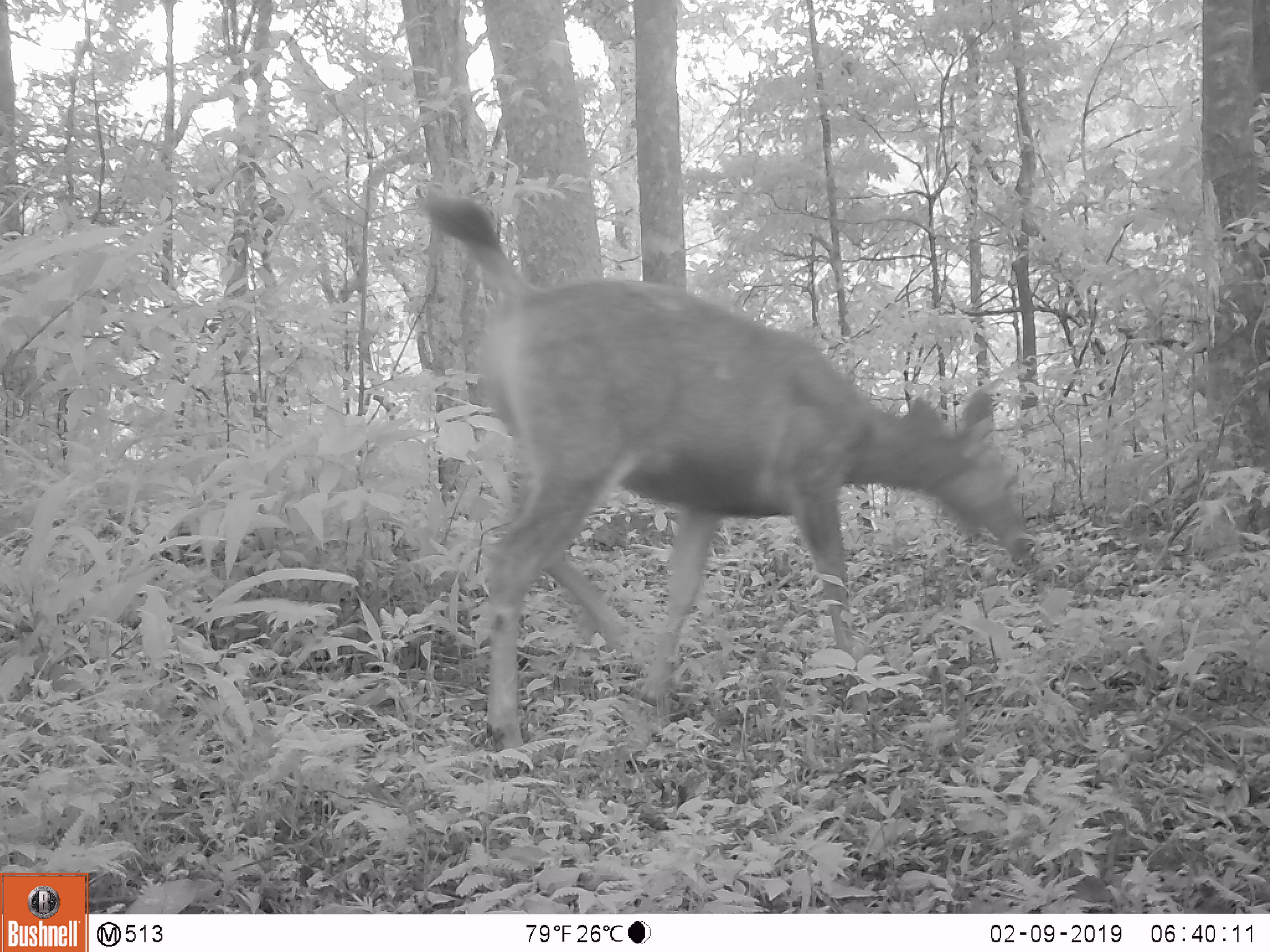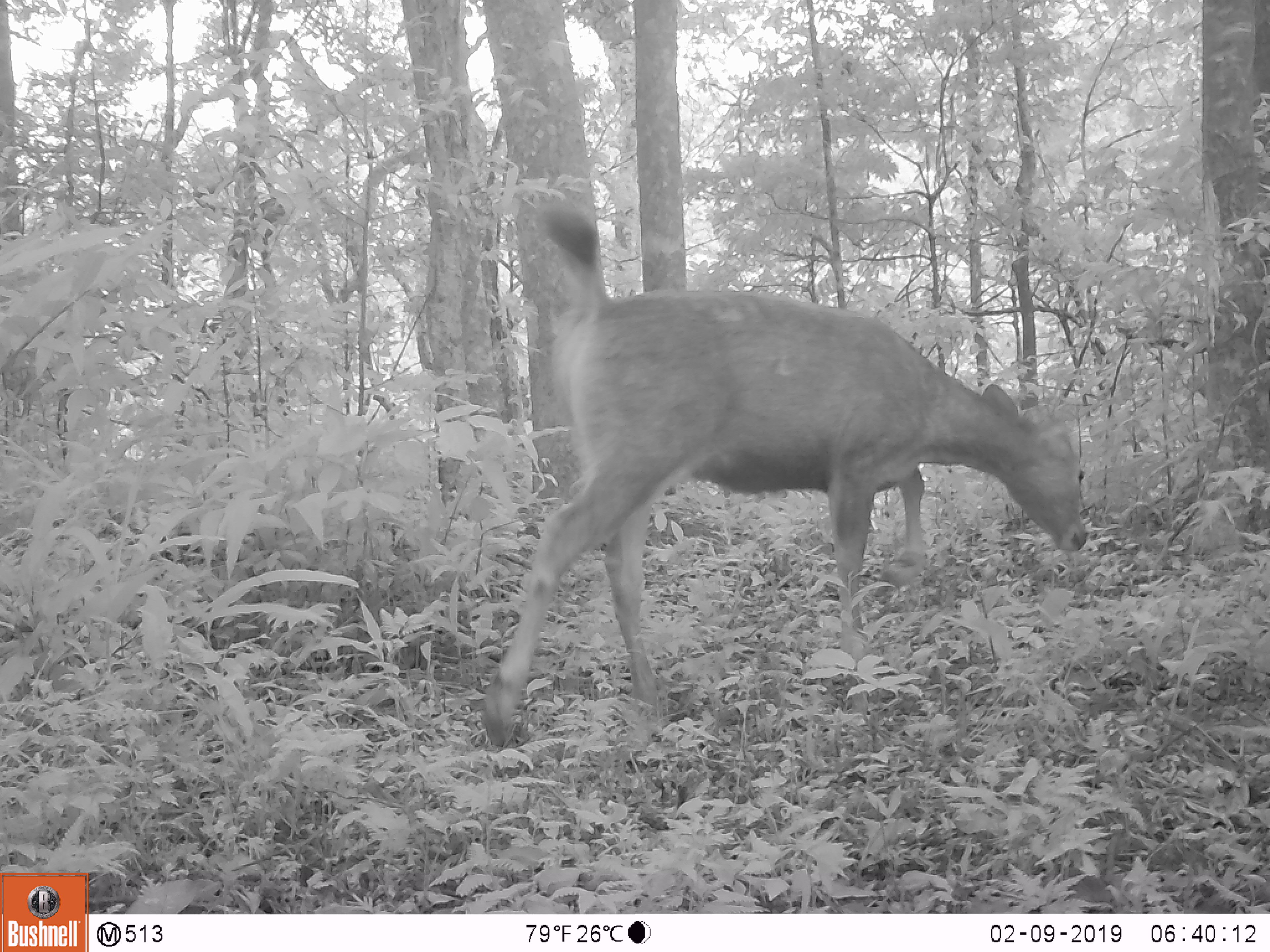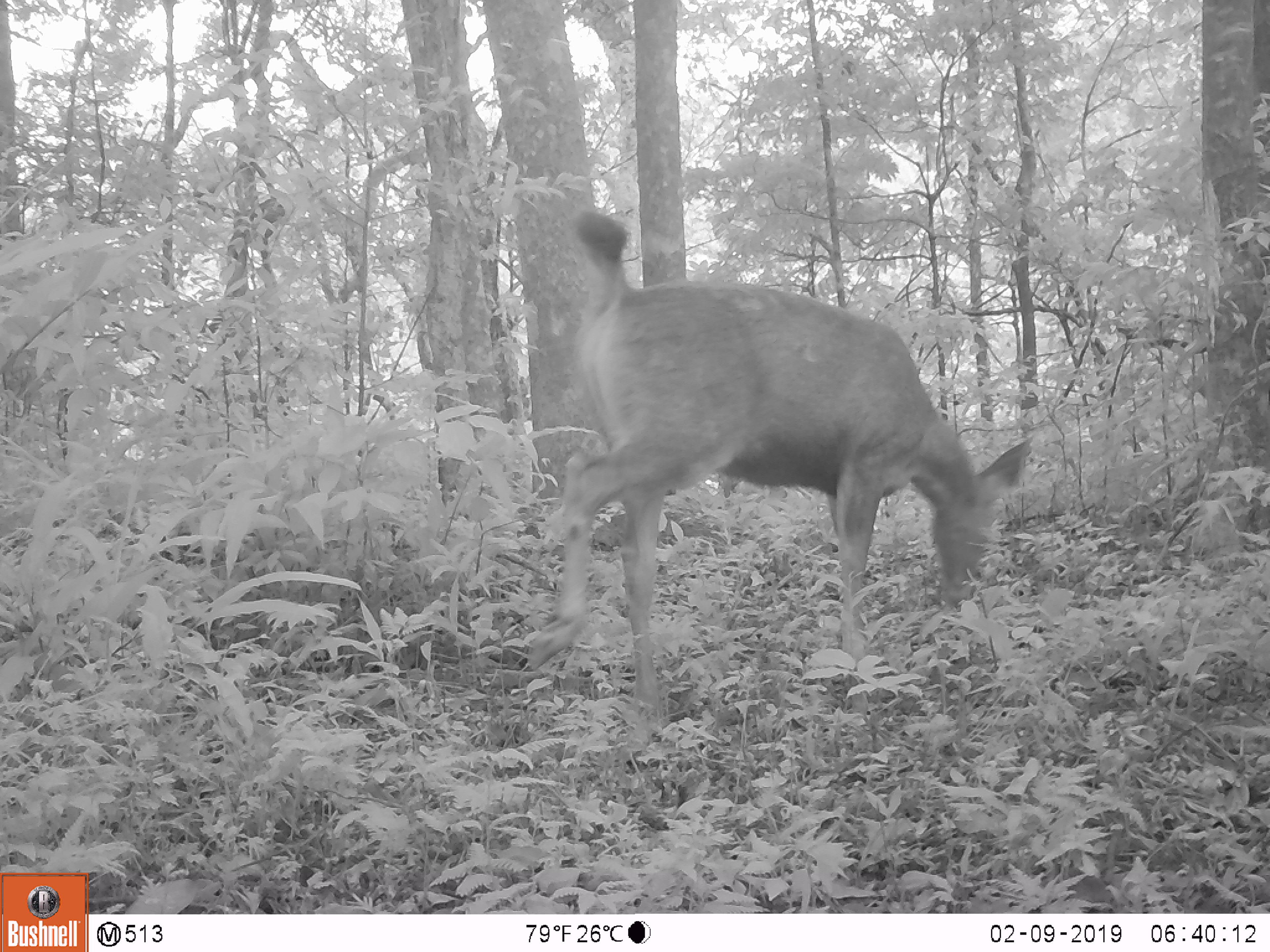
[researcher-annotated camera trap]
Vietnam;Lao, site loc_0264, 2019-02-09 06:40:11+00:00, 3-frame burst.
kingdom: Animalia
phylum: Chordata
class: Mammalia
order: Artiodactyla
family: Cervidae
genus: Rusa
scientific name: Rusa unicolor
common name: sambar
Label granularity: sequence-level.